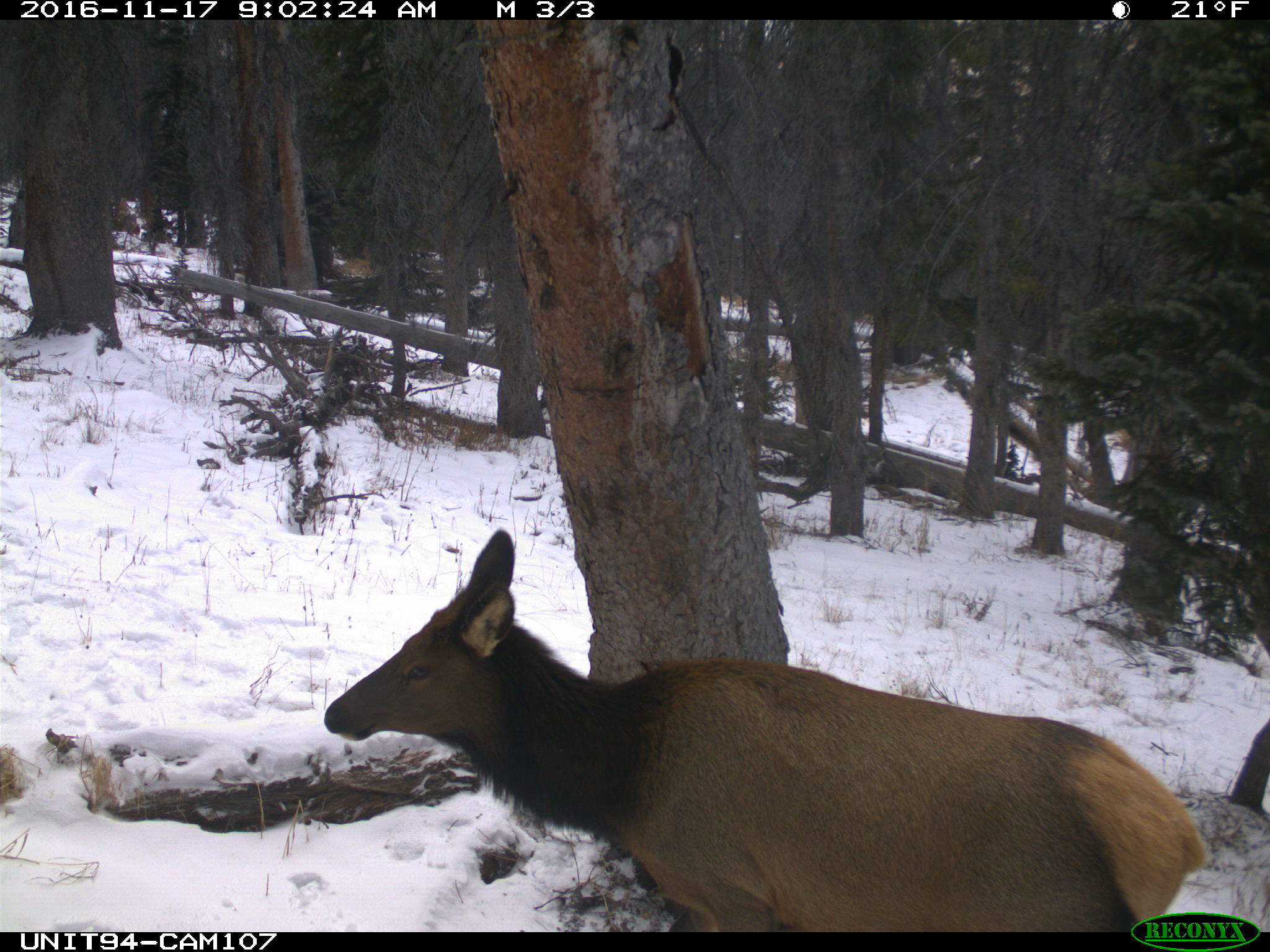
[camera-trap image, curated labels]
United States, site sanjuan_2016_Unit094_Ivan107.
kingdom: Animalia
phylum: Chordata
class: Mammalia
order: Artiodactyla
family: Cervidae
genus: Cervus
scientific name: Cervus elaphus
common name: red deer